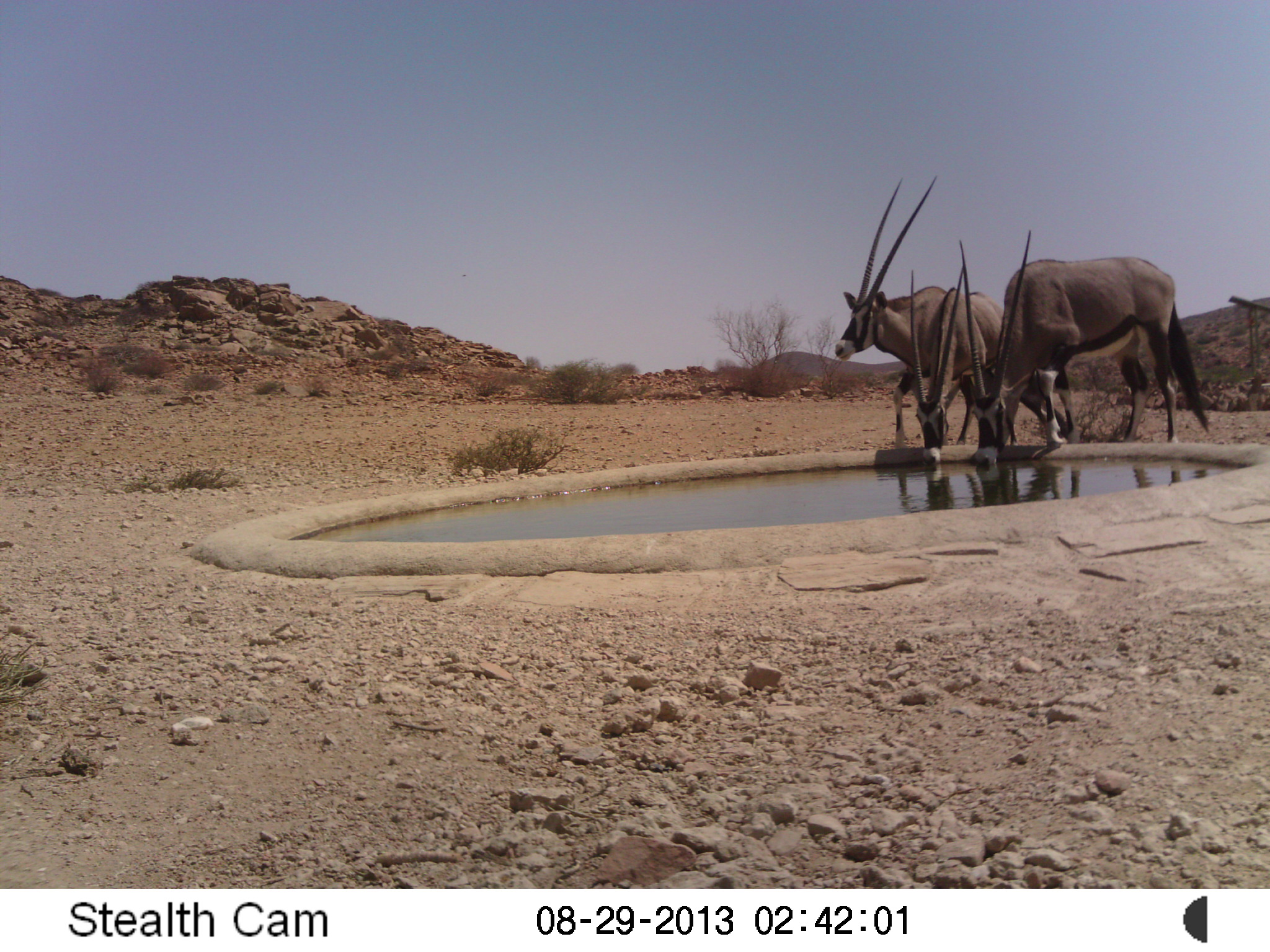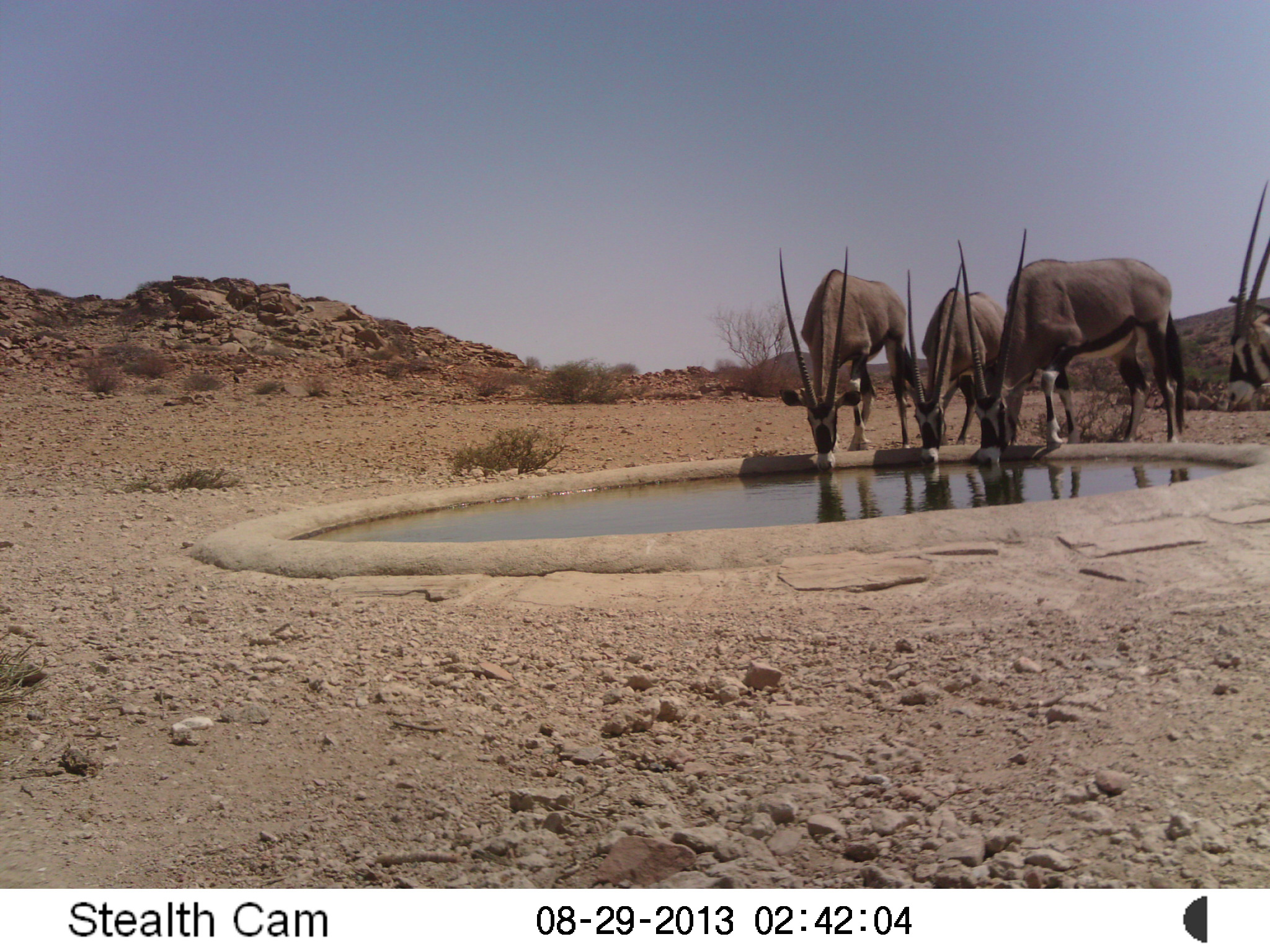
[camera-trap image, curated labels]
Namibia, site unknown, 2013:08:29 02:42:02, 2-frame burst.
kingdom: Animalia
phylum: Chordata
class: Mammalia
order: Artiodactyla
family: Bovidae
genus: Oryx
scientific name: Oryx gazella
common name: gemsbok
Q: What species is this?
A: Oryx gazella (gemsbok).